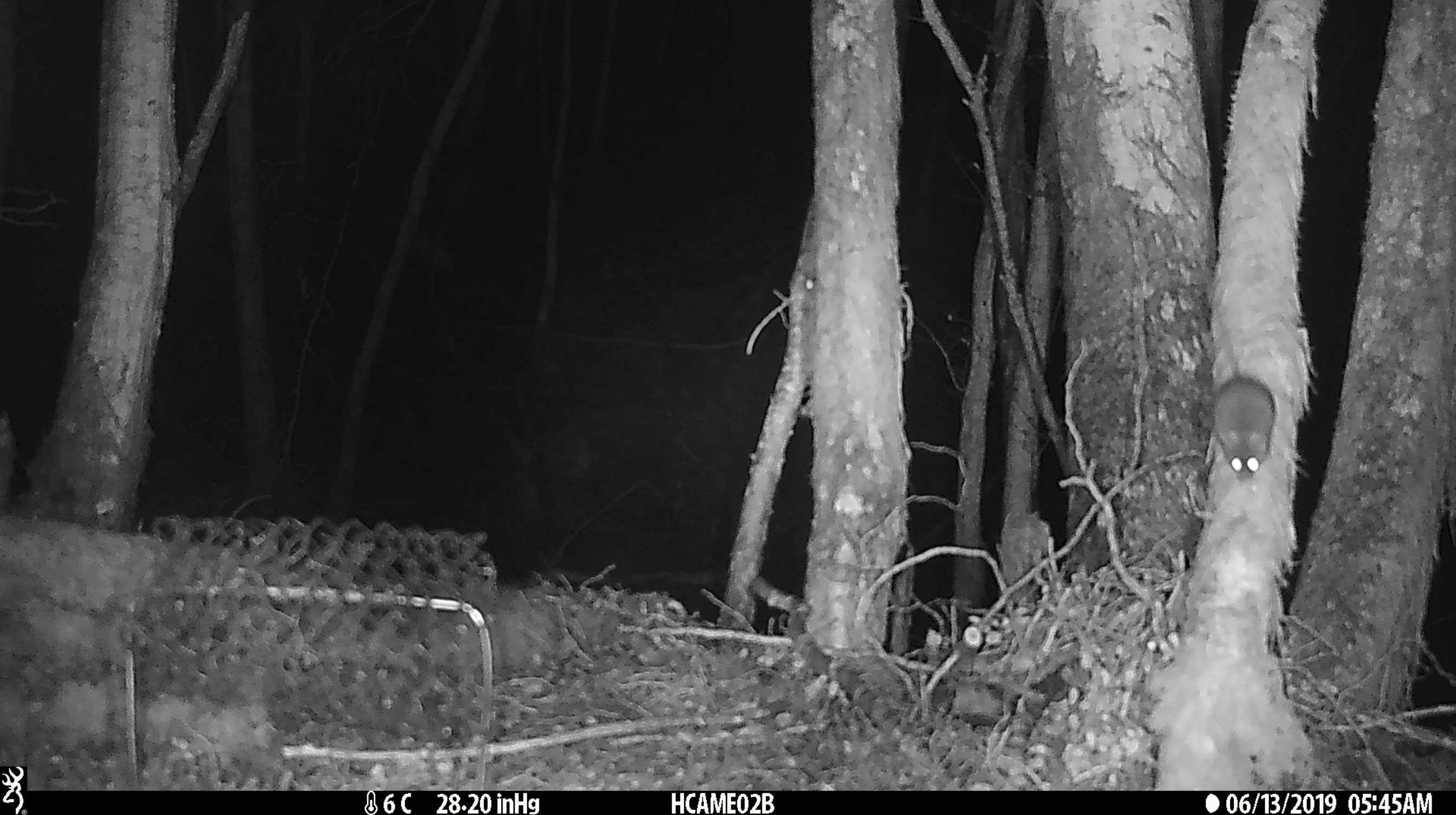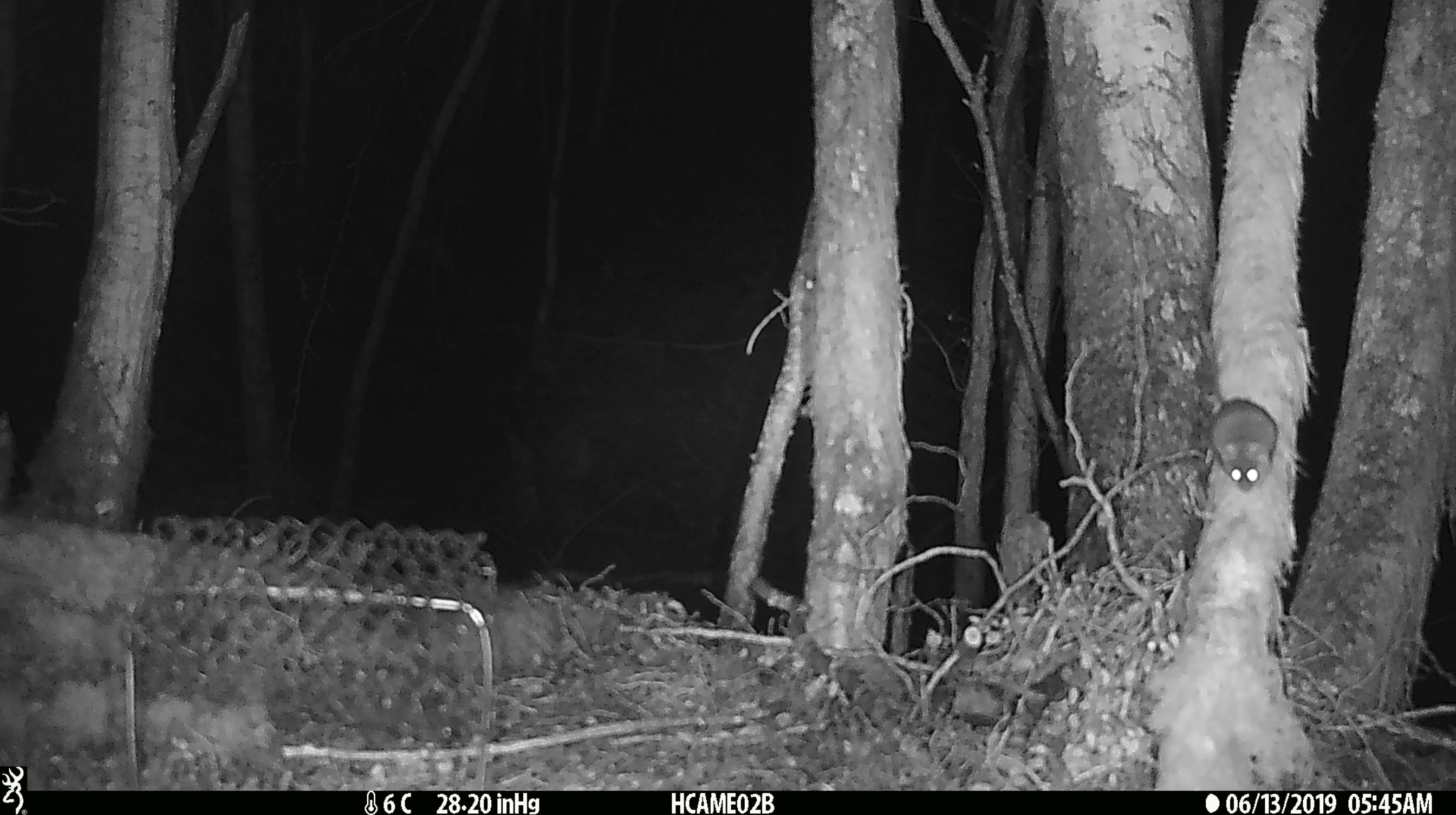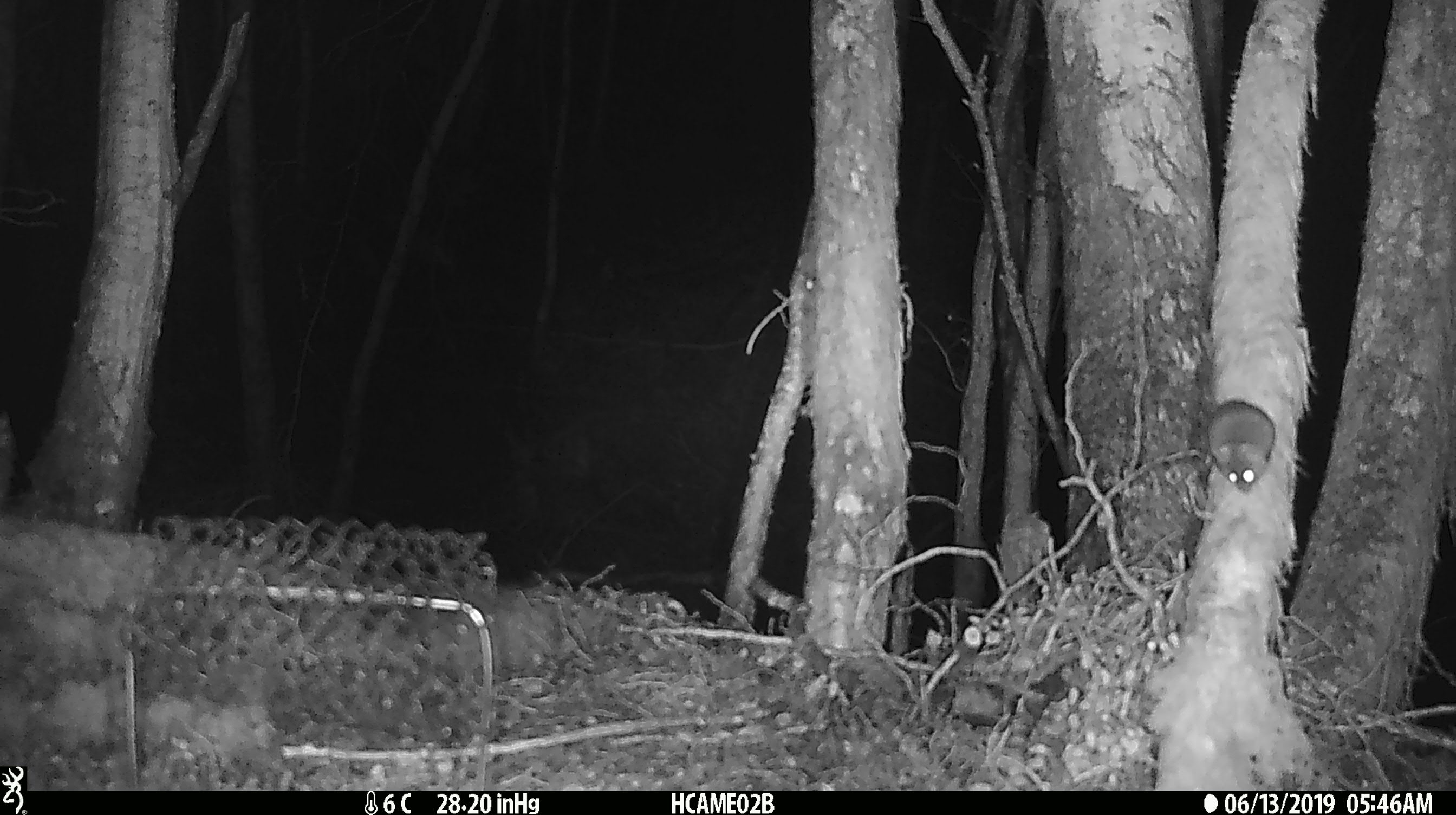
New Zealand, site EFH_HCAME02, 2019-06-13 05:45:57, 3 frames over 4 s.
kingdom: Animalia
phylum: Chordata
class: Mammalia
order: Rodentia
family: Muridae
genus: Mus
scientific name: Mus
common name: mouse